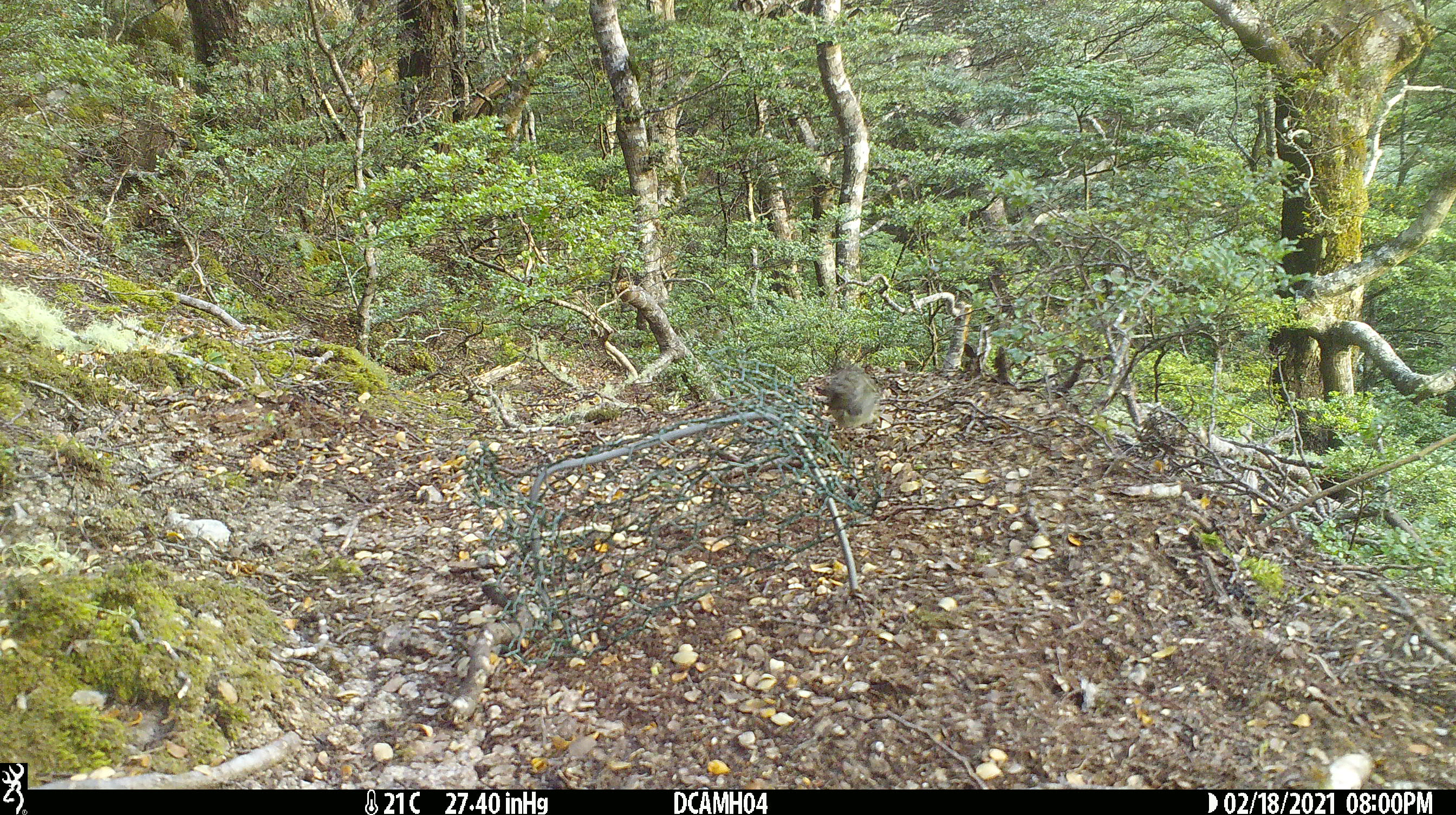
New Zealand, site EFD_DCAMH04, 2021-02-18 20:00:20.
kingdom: Animalia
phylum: Chordata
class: Aves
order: Passeriformes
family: Acanthisittidae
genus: Acanthisitta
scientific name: Acanthisitta chloris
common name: rifleman